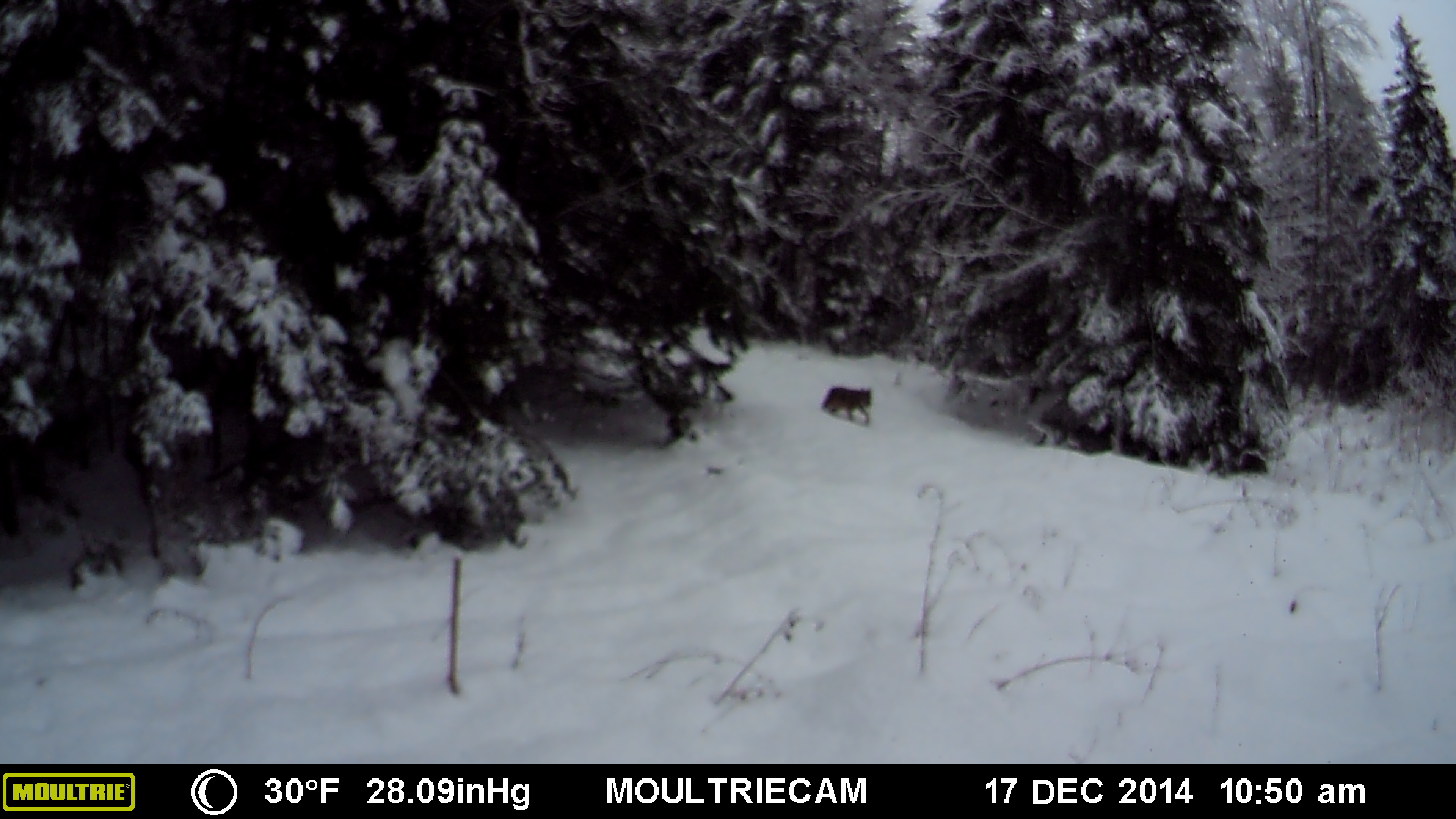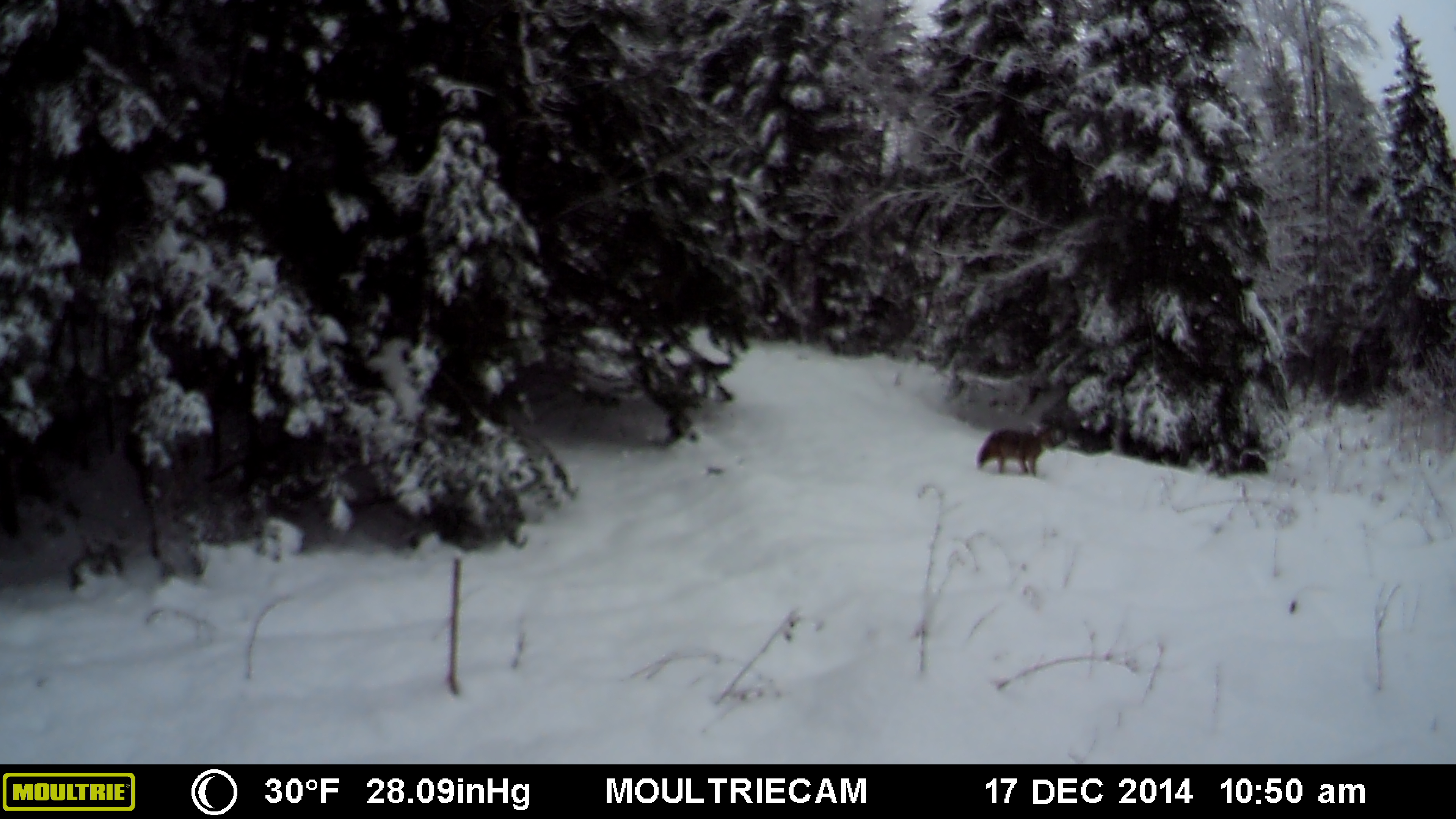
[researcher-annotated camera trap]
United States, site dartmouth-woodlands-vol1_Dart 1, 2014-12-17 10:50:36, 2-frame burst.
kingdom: Animalia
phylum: Chordata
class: Mammalia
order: Carnivora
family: Canidae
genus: Canis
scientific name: Canis latrans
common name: coyote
Coyote (Canis latrans).